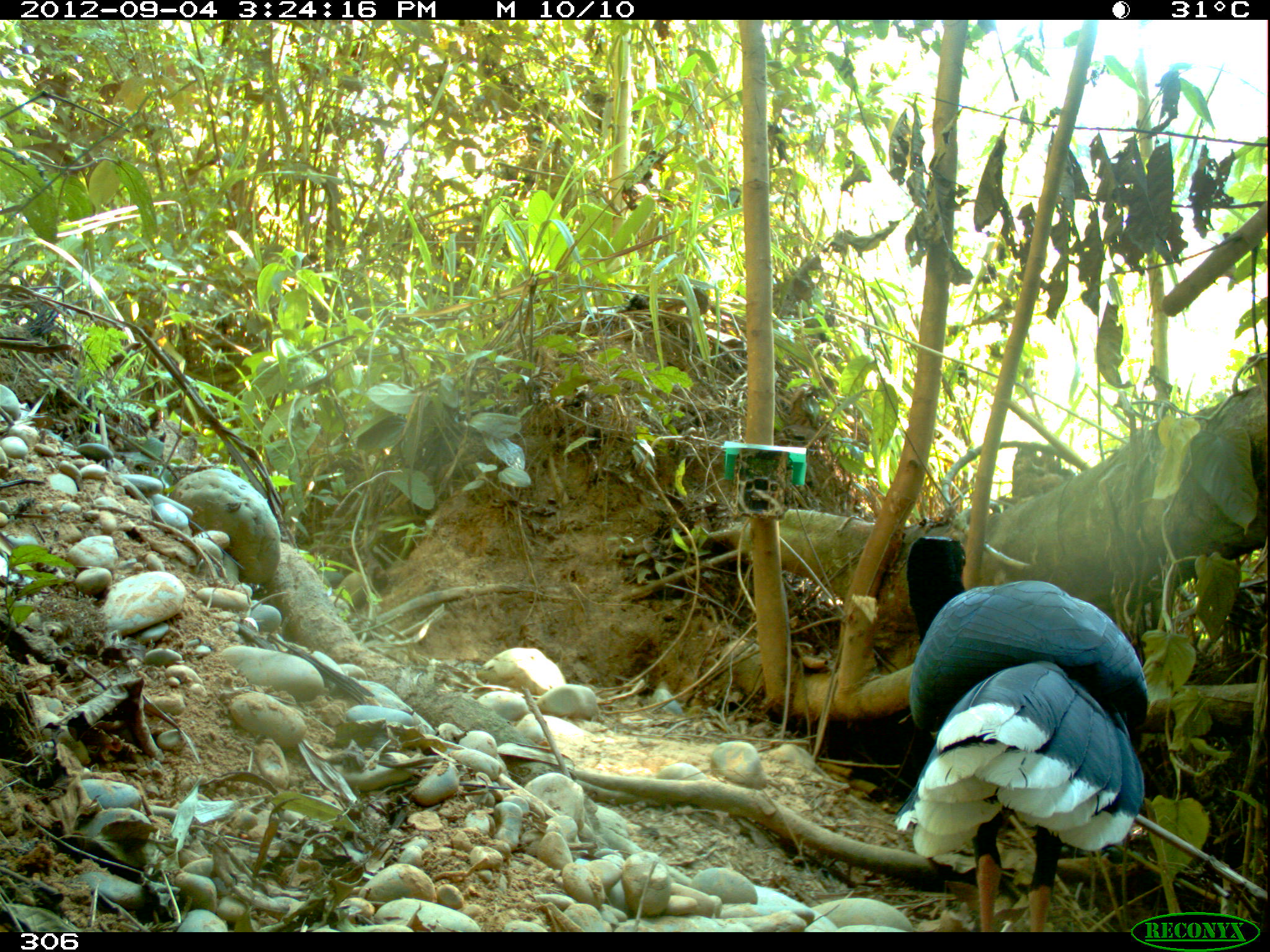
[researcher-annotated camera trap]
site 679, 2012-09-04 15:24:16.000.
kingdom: Animalia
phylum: Chordata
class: Aves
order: Galliformes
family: Cracidae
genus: Mitu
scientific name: Mitu tuberosum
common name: razor-billed curassow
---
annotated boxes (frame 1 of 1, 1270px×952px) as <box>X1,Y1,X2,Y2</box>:
mitu tuberosum: <box>892,535,1148,931</box>